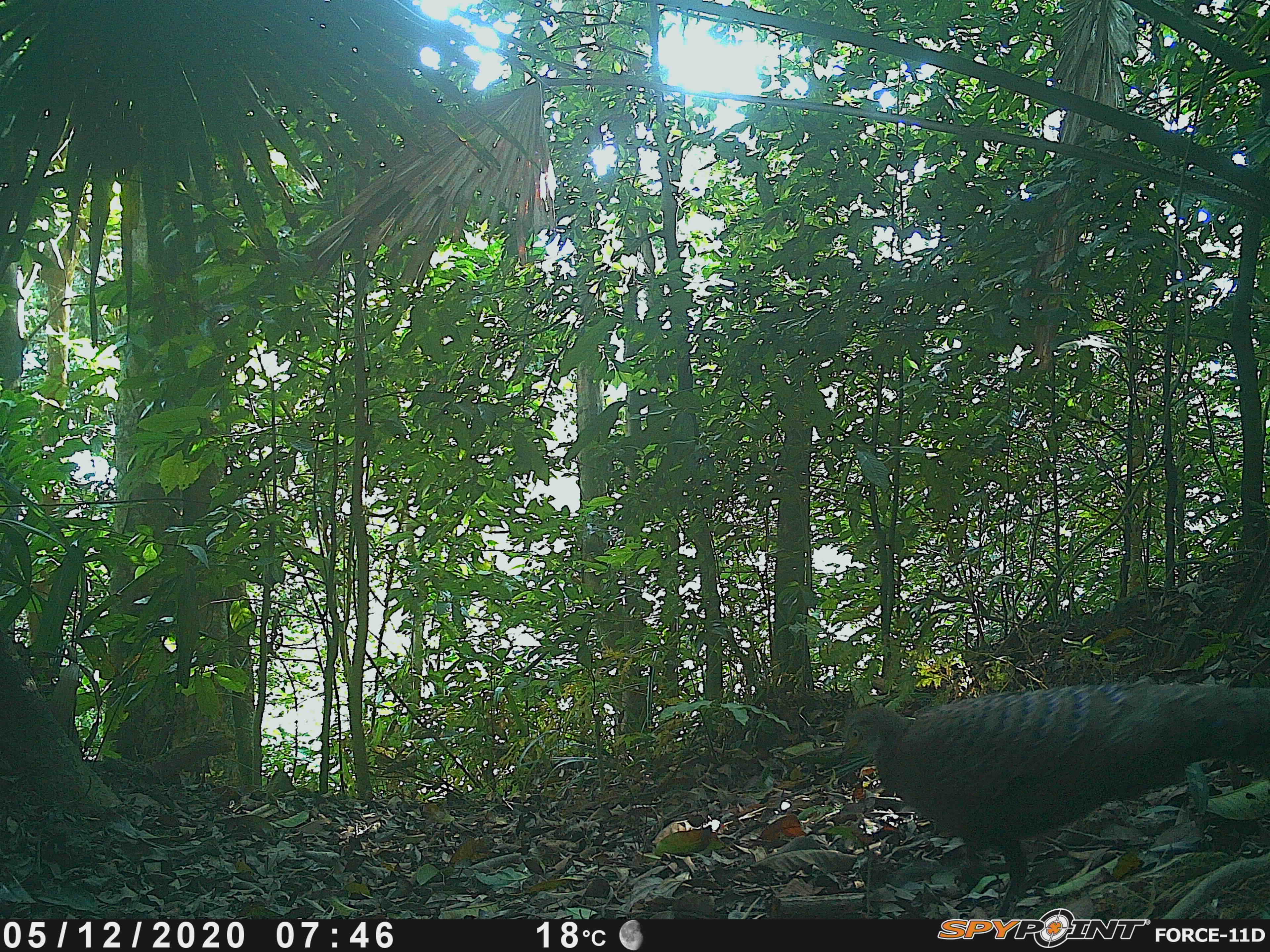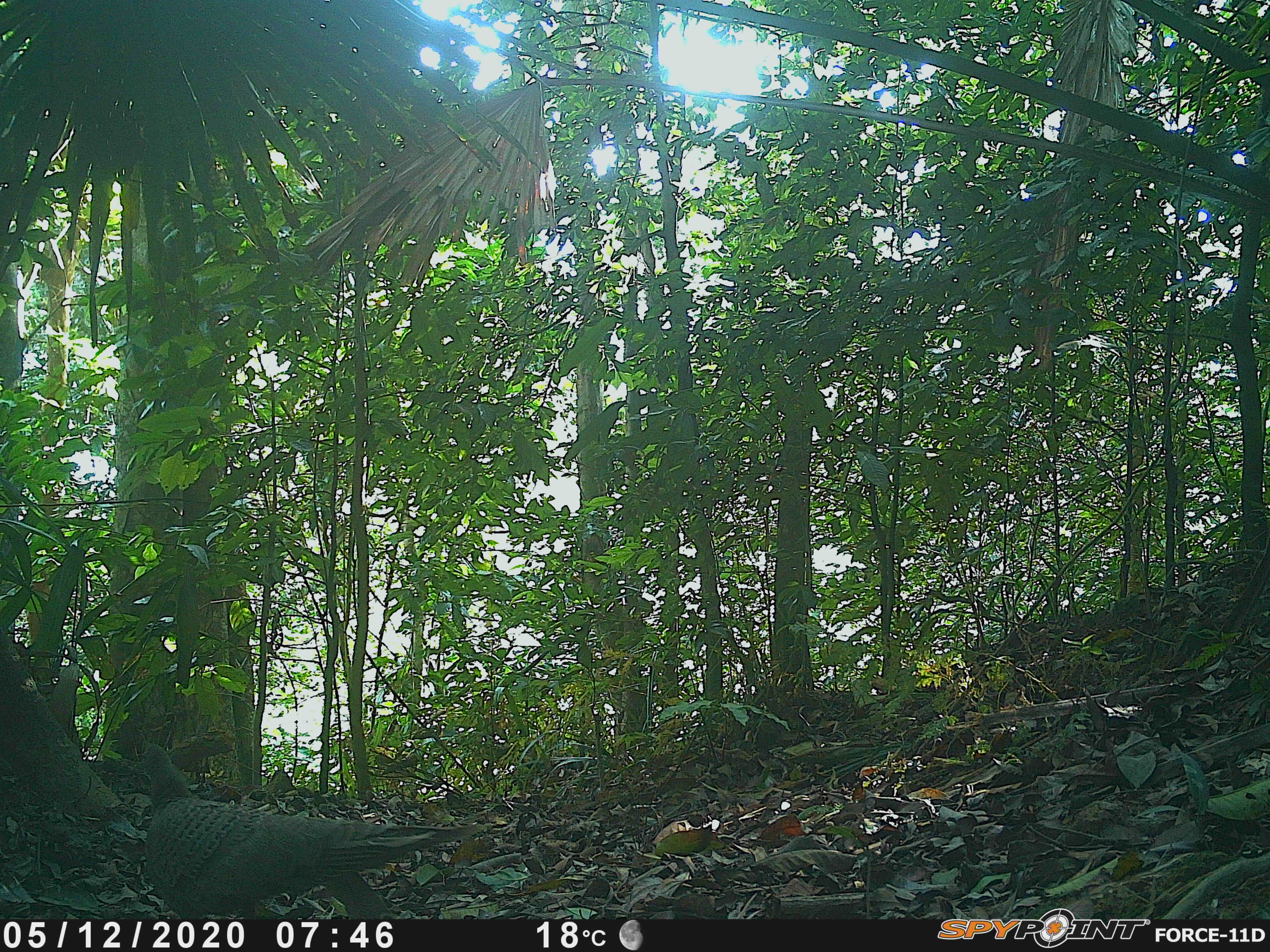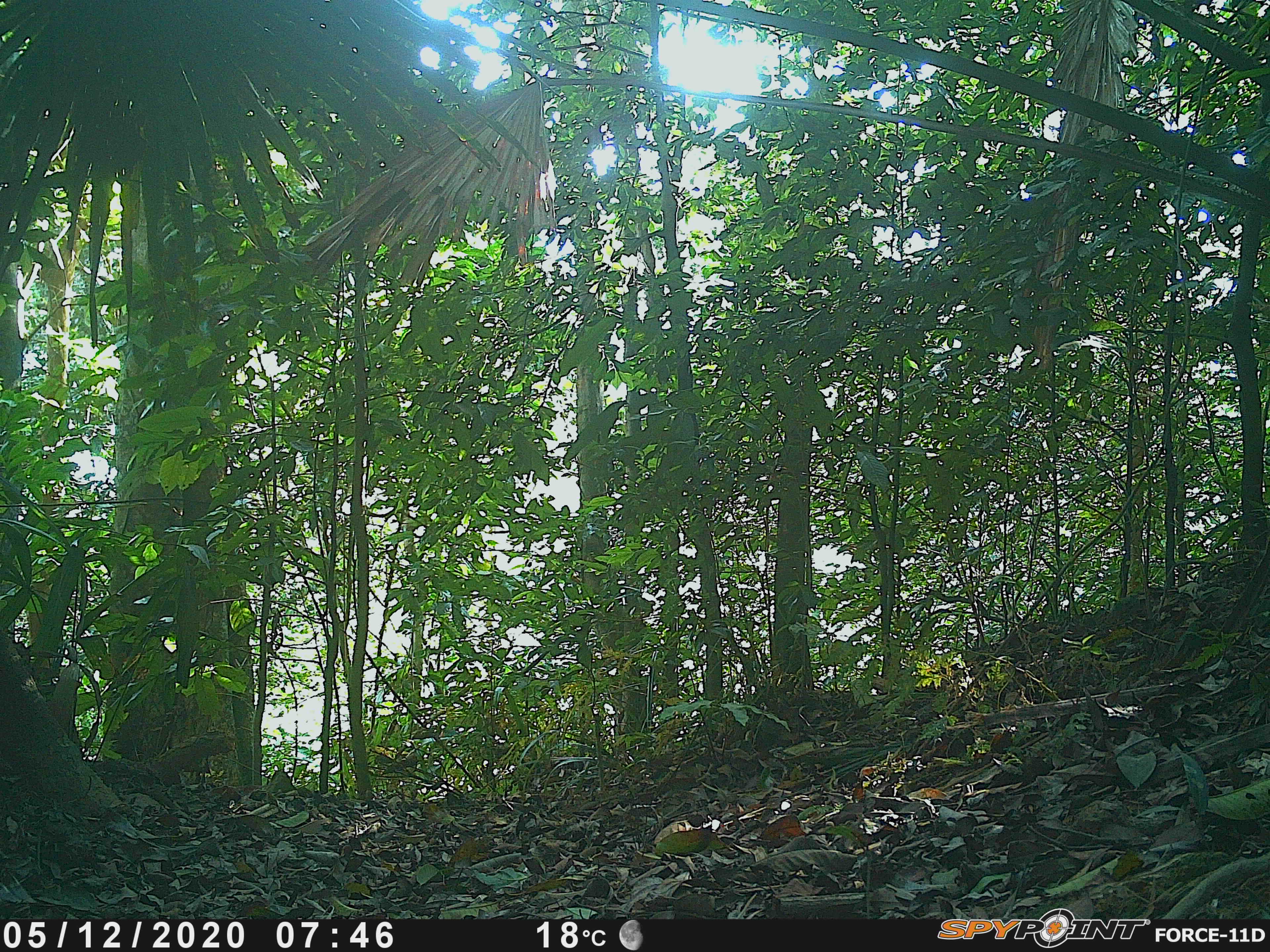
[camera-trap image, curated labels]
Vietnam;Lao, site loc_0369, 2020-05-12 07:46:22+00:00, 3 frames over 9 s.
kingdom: Animalia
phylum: Chordata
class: Aves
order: Galliformes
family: Phasianidae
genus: Polyplectron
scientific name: Polyplectron bicalcaratum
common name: gray peacock-pheasant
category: grey peacock pheasant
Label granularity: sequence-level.